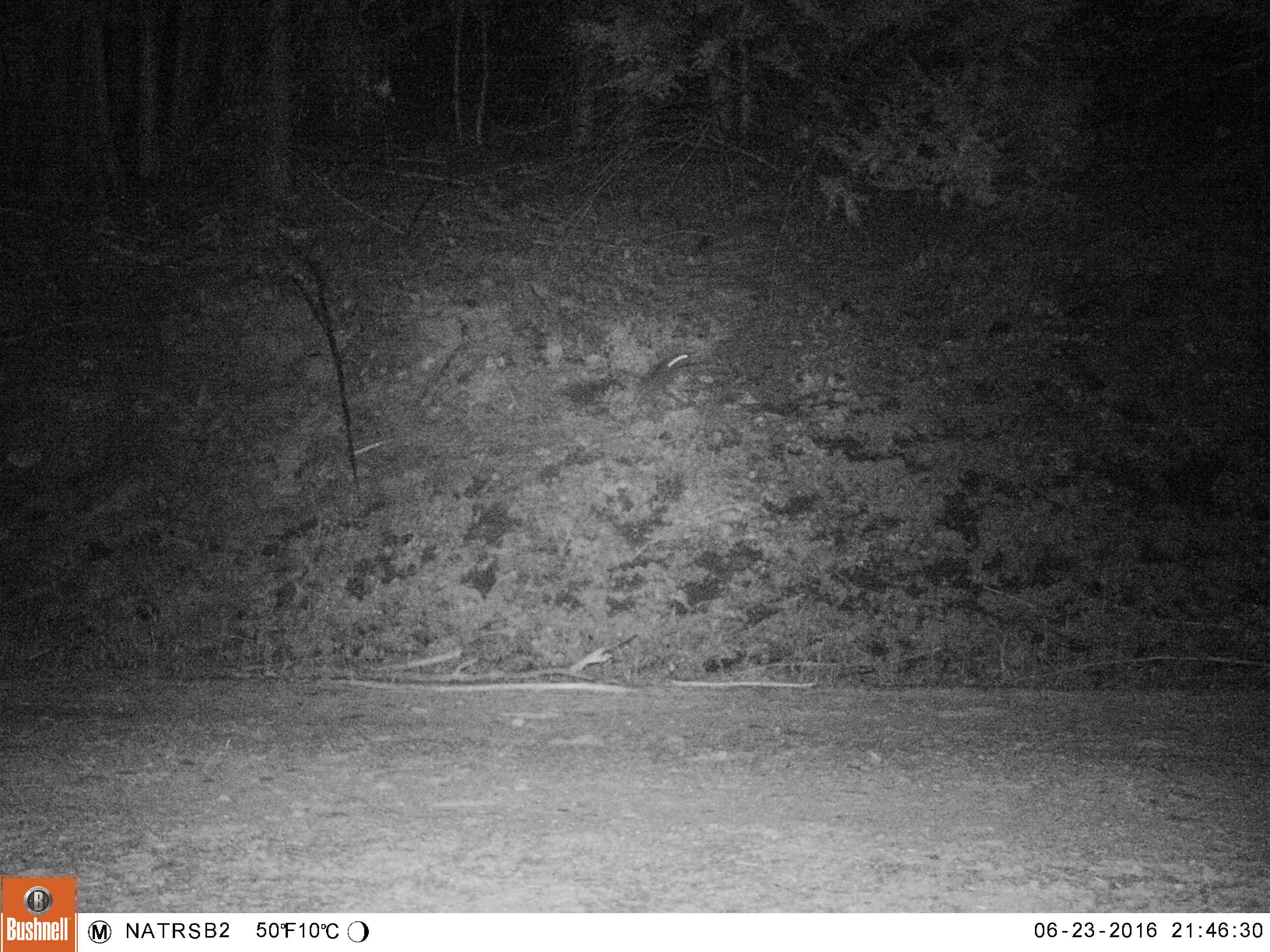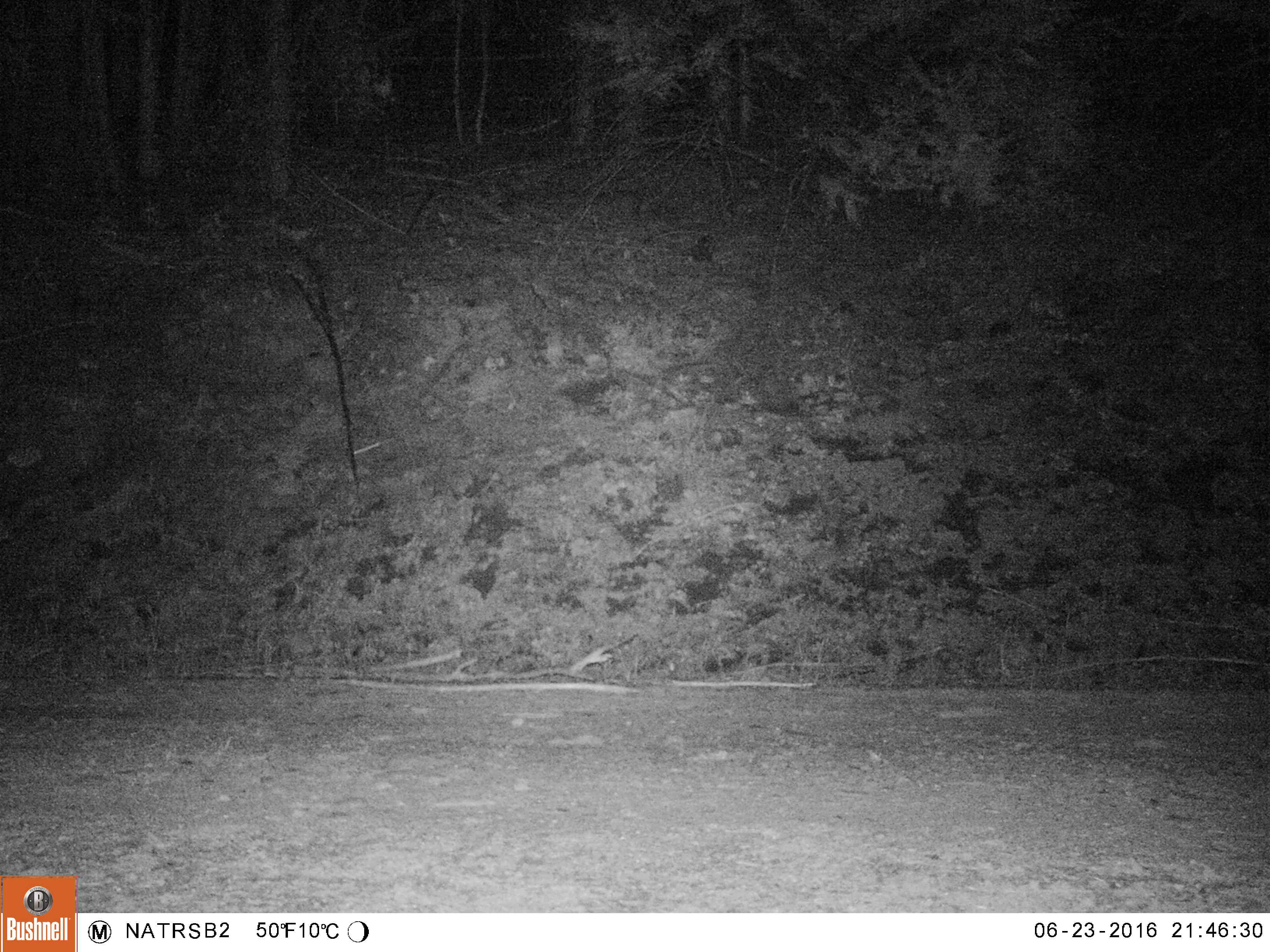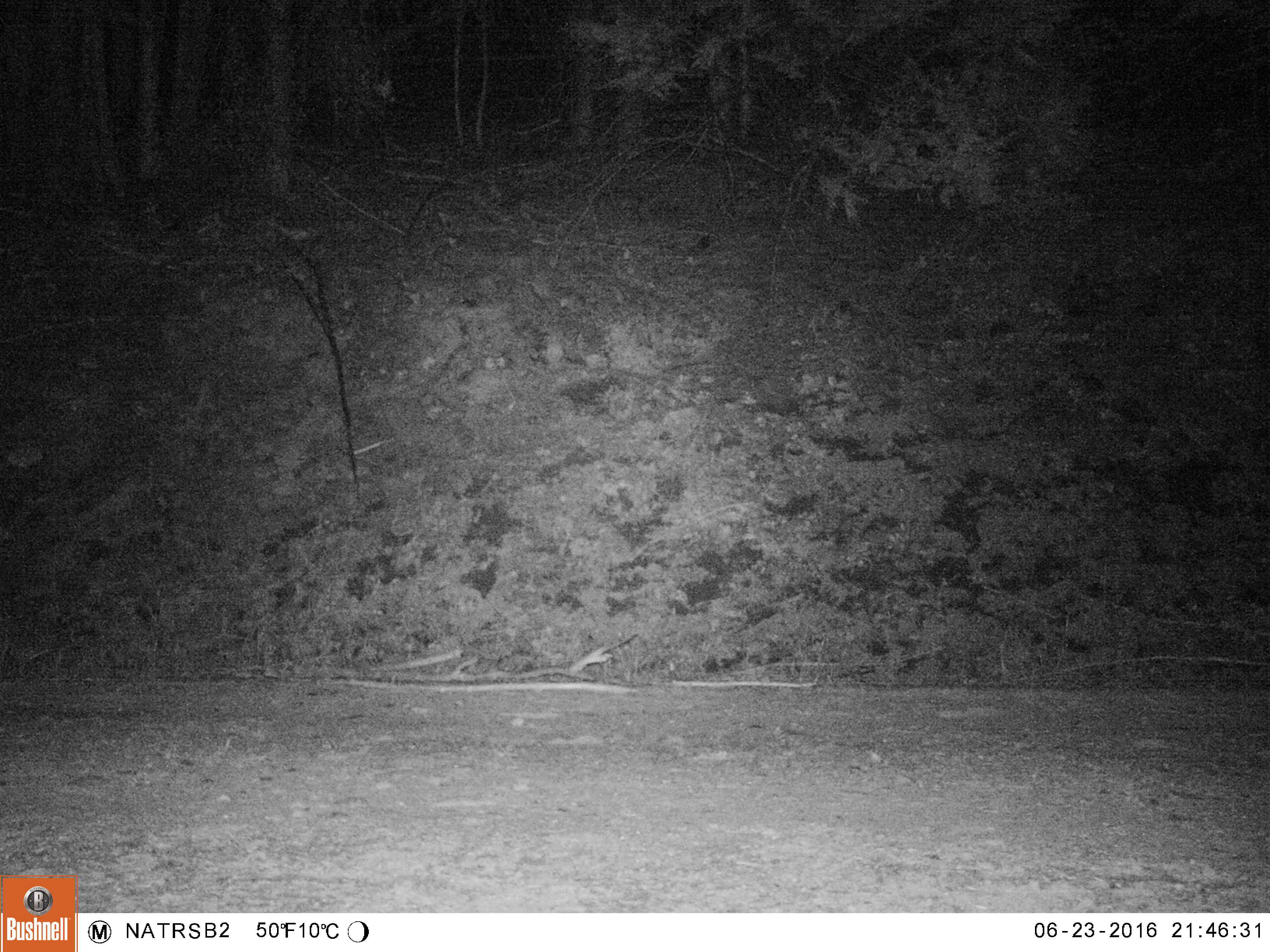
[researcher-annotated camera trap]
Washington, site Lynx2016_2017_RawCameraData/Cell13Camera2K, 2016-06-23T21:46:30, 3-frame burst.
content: unidentified animal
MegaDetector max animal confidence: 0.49